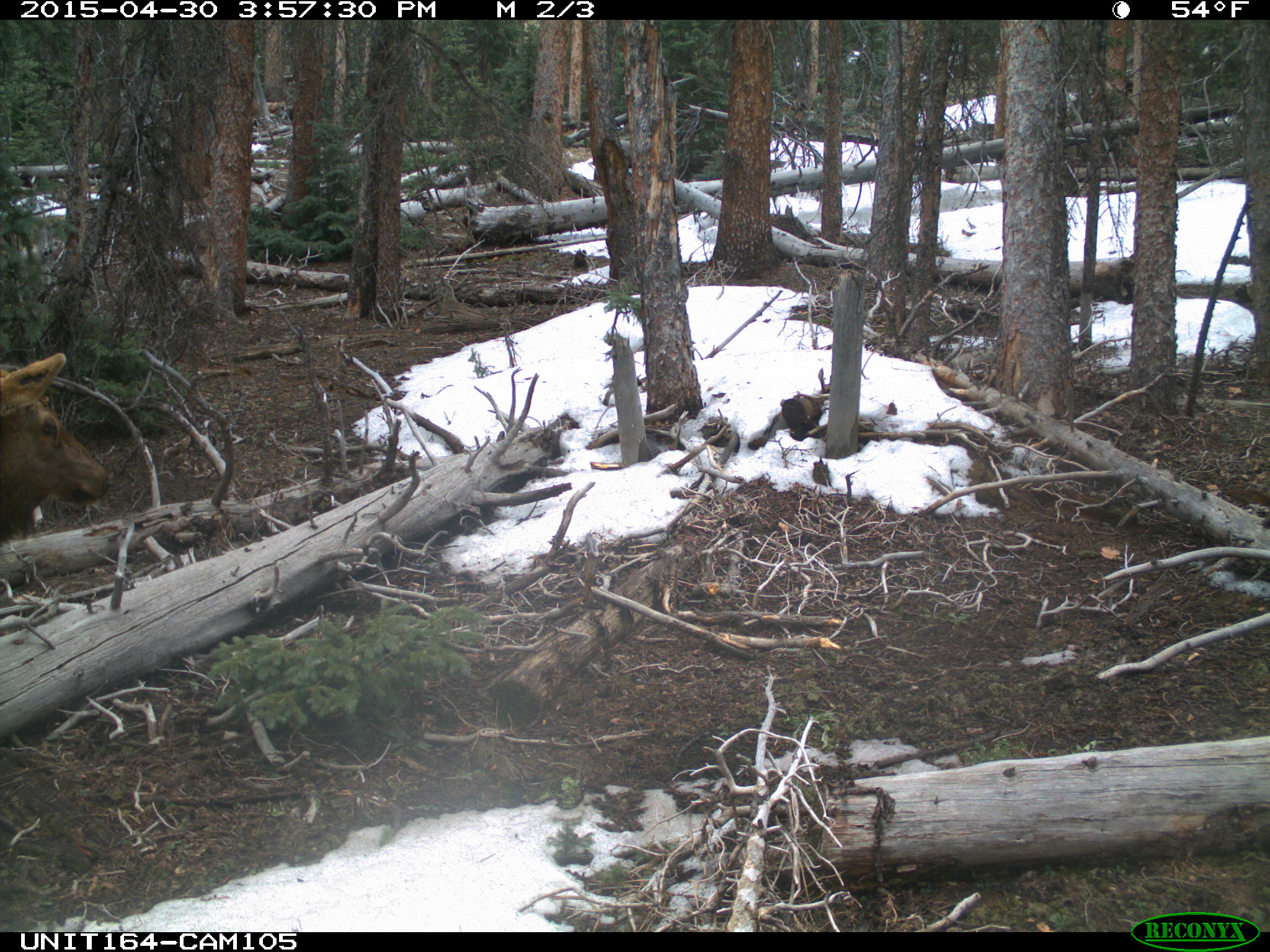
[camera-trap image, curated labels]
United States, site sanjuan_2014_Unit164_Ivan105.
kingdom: Animalia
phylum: Chordata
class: Mammalia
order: Artiodactyla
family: Cervidae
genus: Cervus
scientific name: Cervus elaphus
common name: red deer